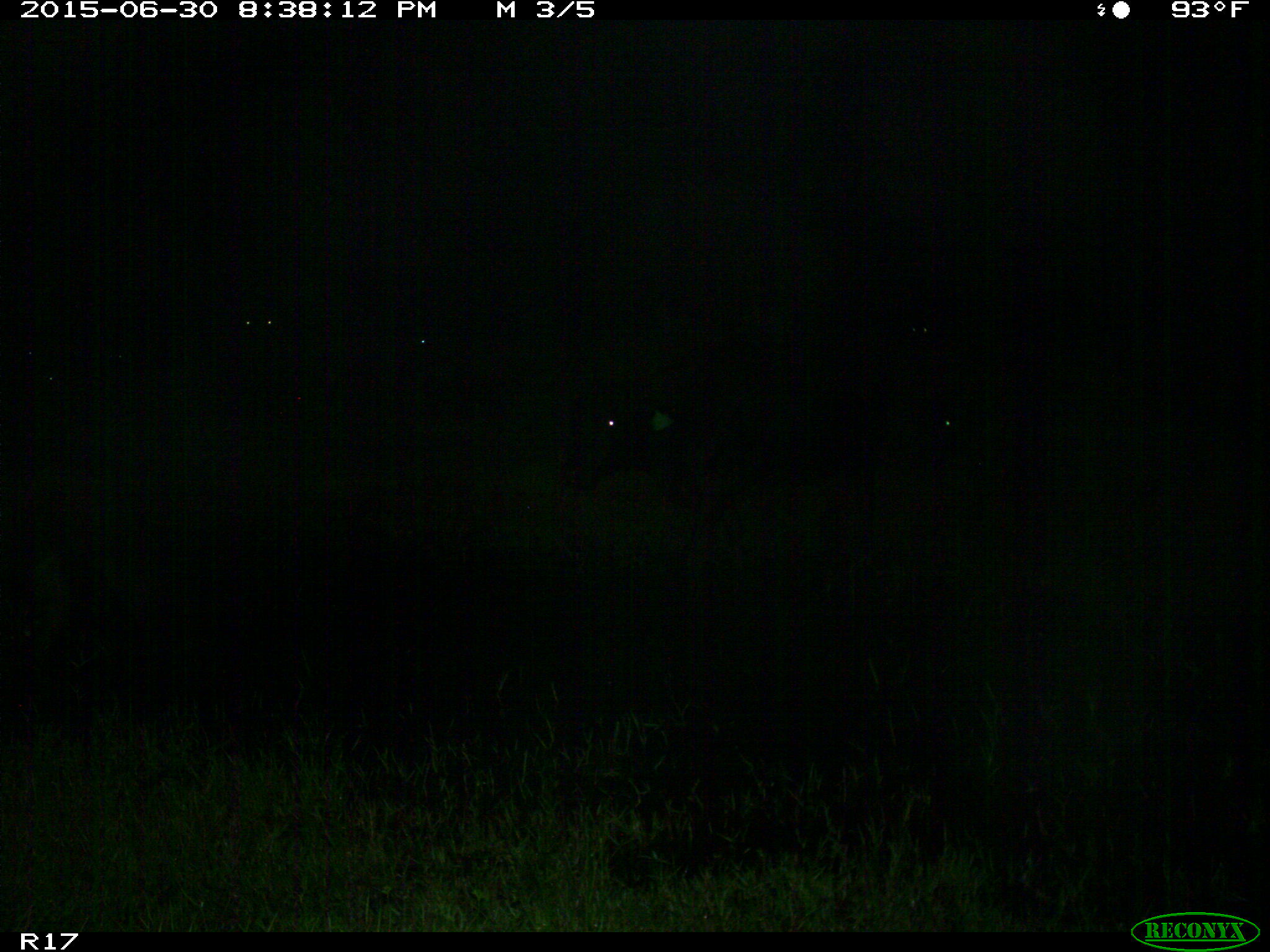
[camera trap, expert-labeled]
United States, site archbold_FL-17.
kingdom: Animalia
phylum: Chordata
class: Mammalia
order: Artiodactyla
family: Bovidae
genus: Bos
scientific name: Bos taurus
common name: domestic cow